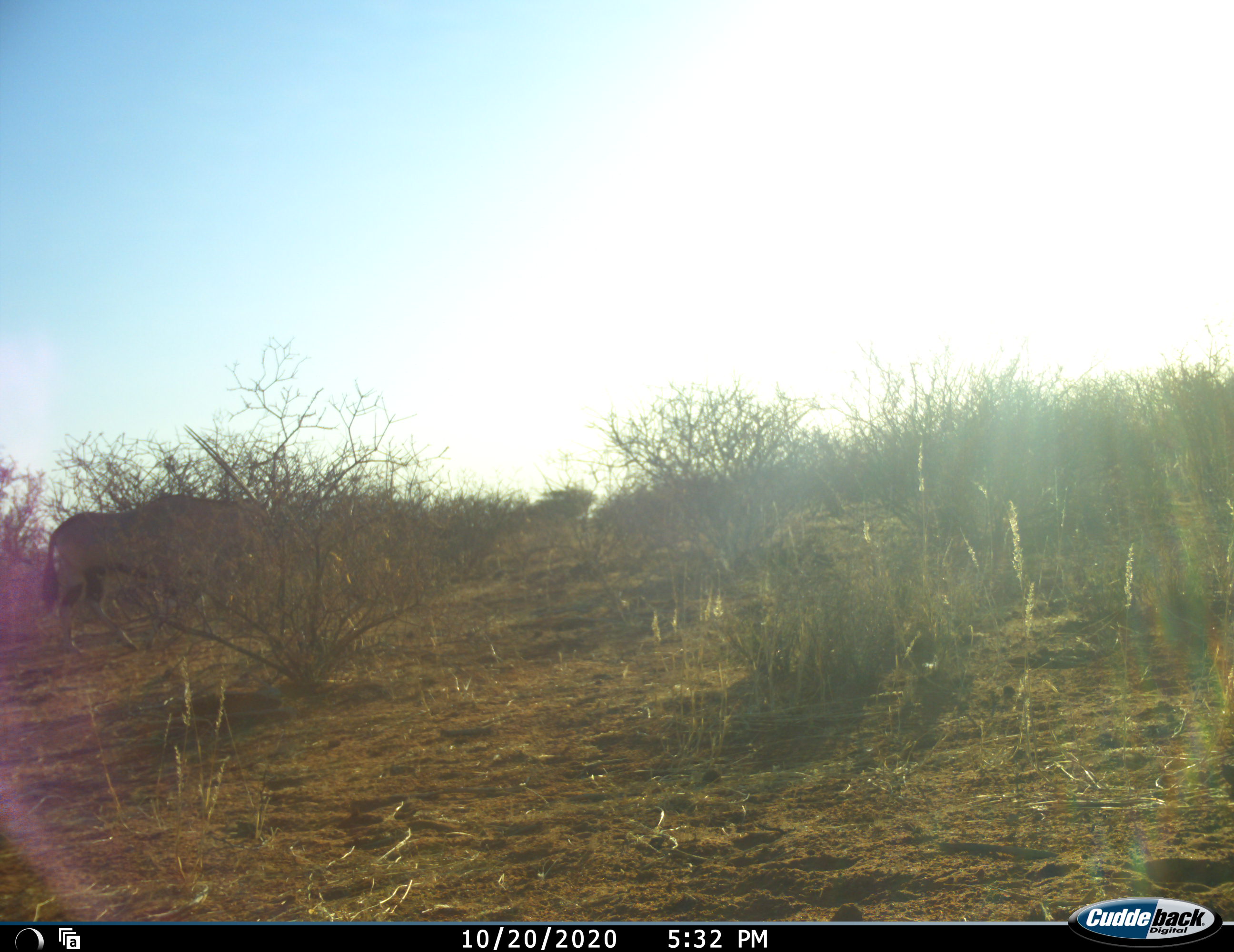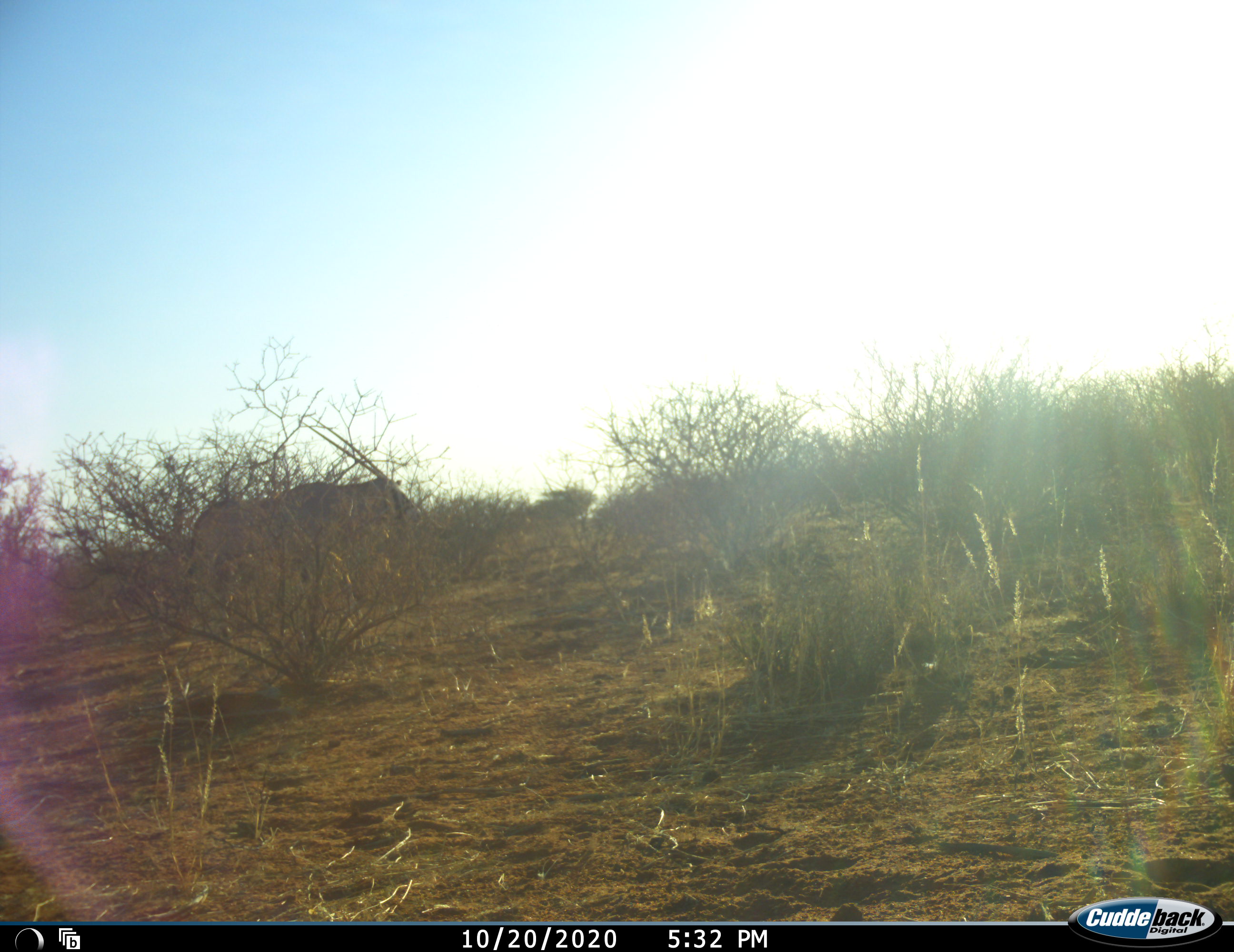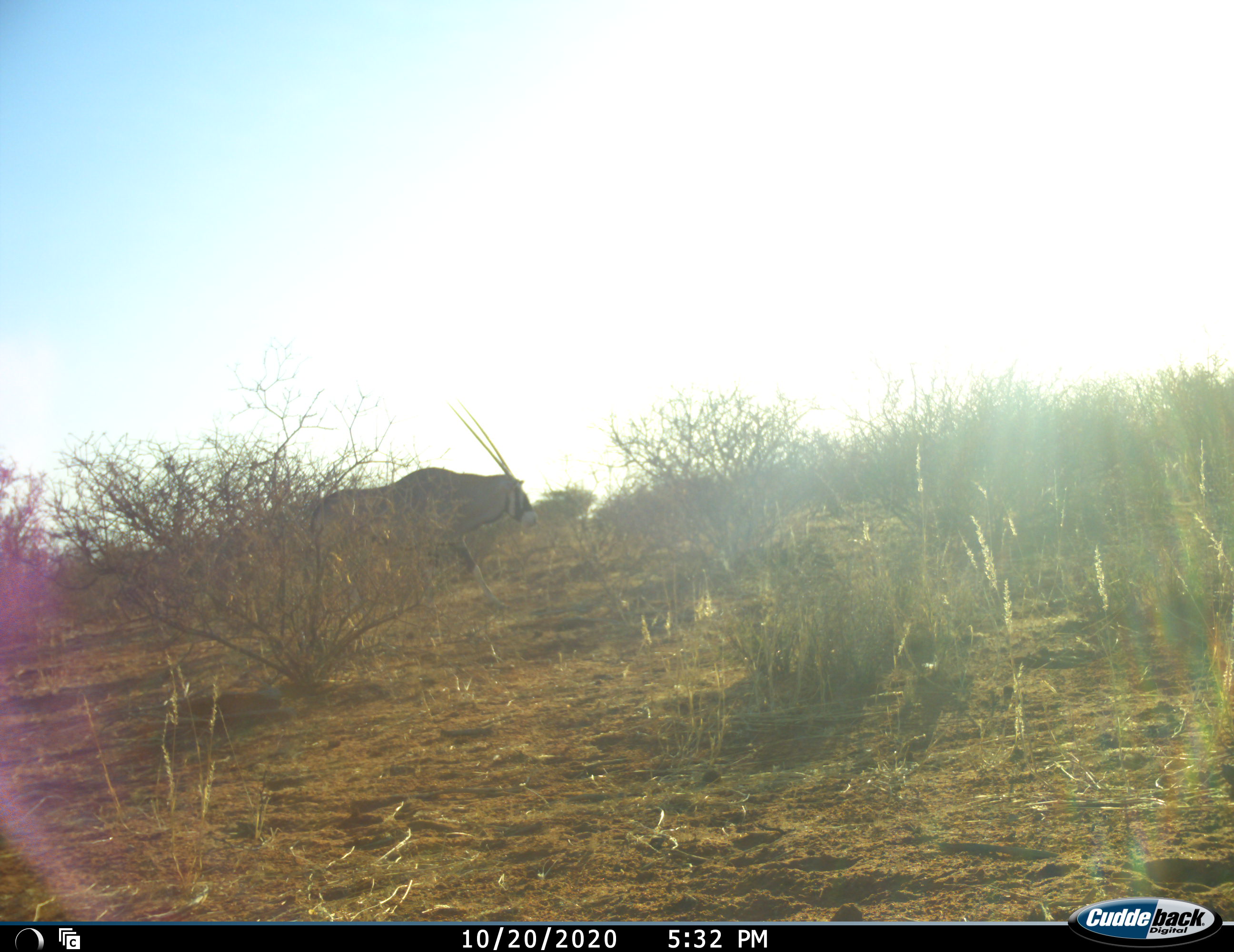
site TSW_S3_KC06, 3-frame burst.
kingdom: Animalia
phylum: Chordata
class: Mammalia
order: Artiodactyla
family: Bovidae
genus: Oryx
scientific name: Oryx gazella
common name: gemsbok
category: oryx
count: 1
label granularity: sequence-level